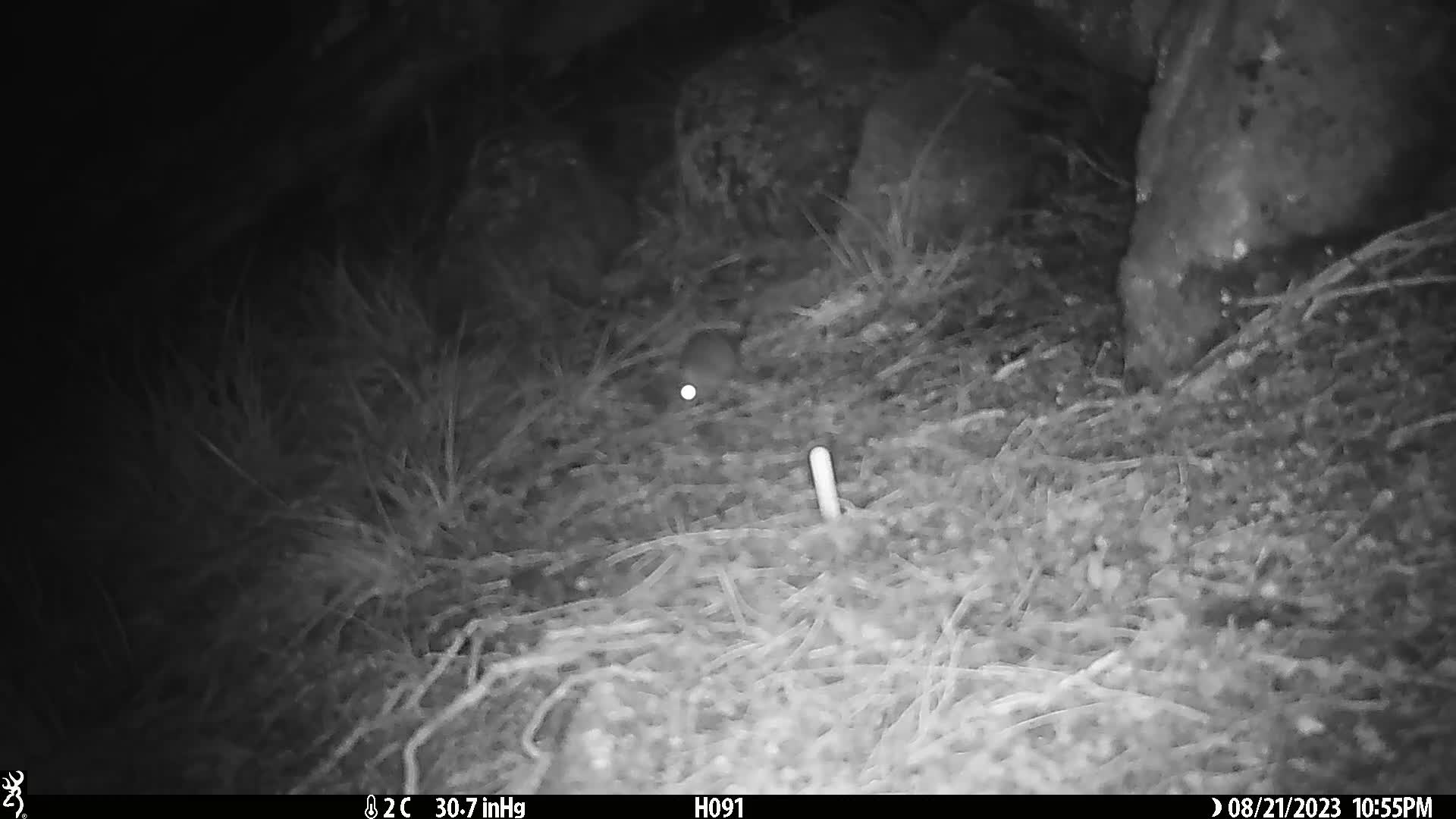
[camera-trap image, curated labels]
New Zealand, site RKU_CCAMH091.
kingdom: Animalia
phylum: Chordata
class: Mammalia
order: Rodentia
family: Muridae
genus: Rattus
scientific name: Rattus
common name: rat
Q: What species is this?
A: Rat (Rattus).